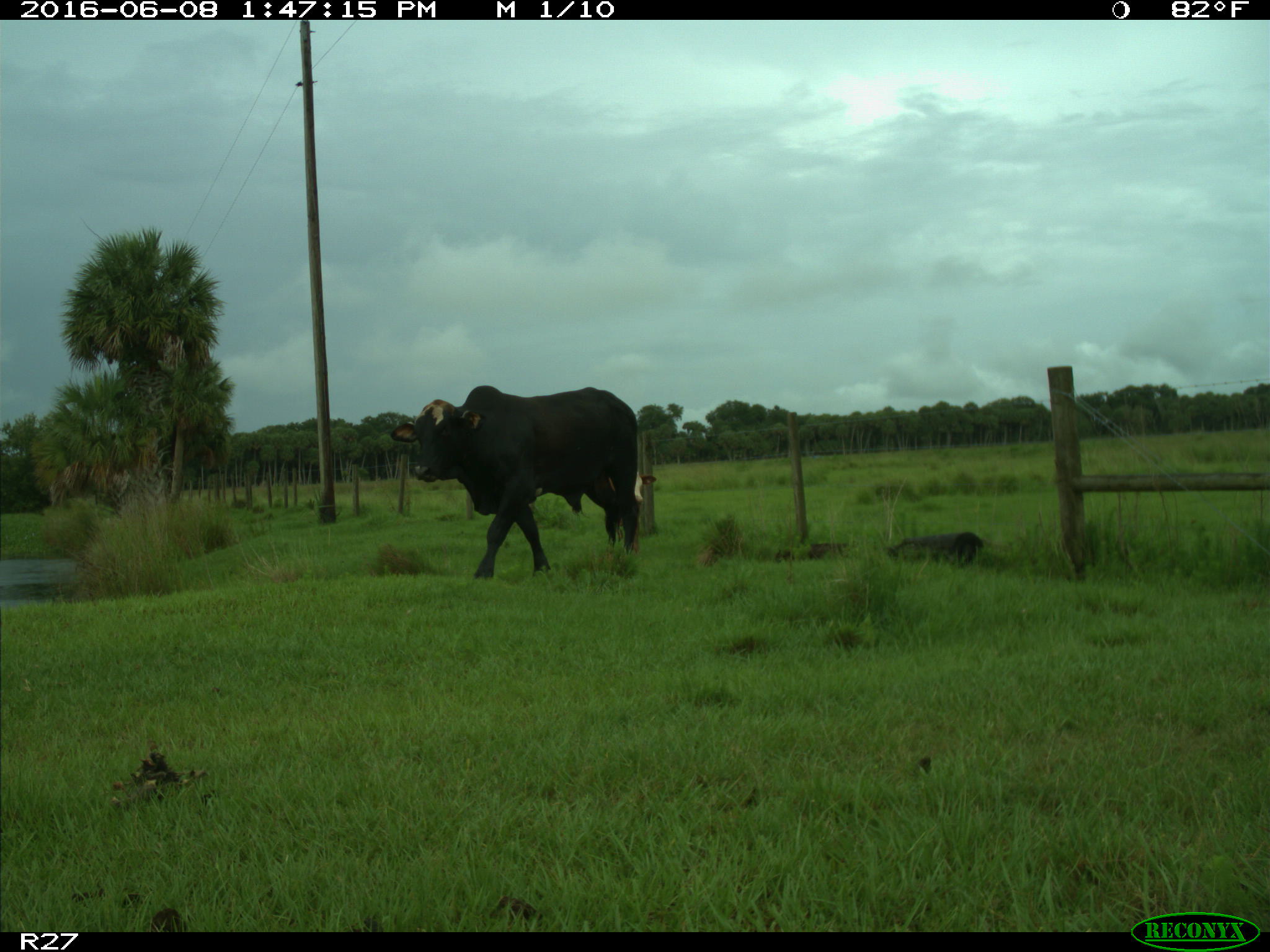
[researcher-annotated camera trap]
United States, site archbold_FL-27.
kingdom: Animalia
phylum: Chordata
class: Mammalia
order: Artiodactyla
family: Bovidae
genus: Bos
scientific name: Bos taurus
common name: domestic cow